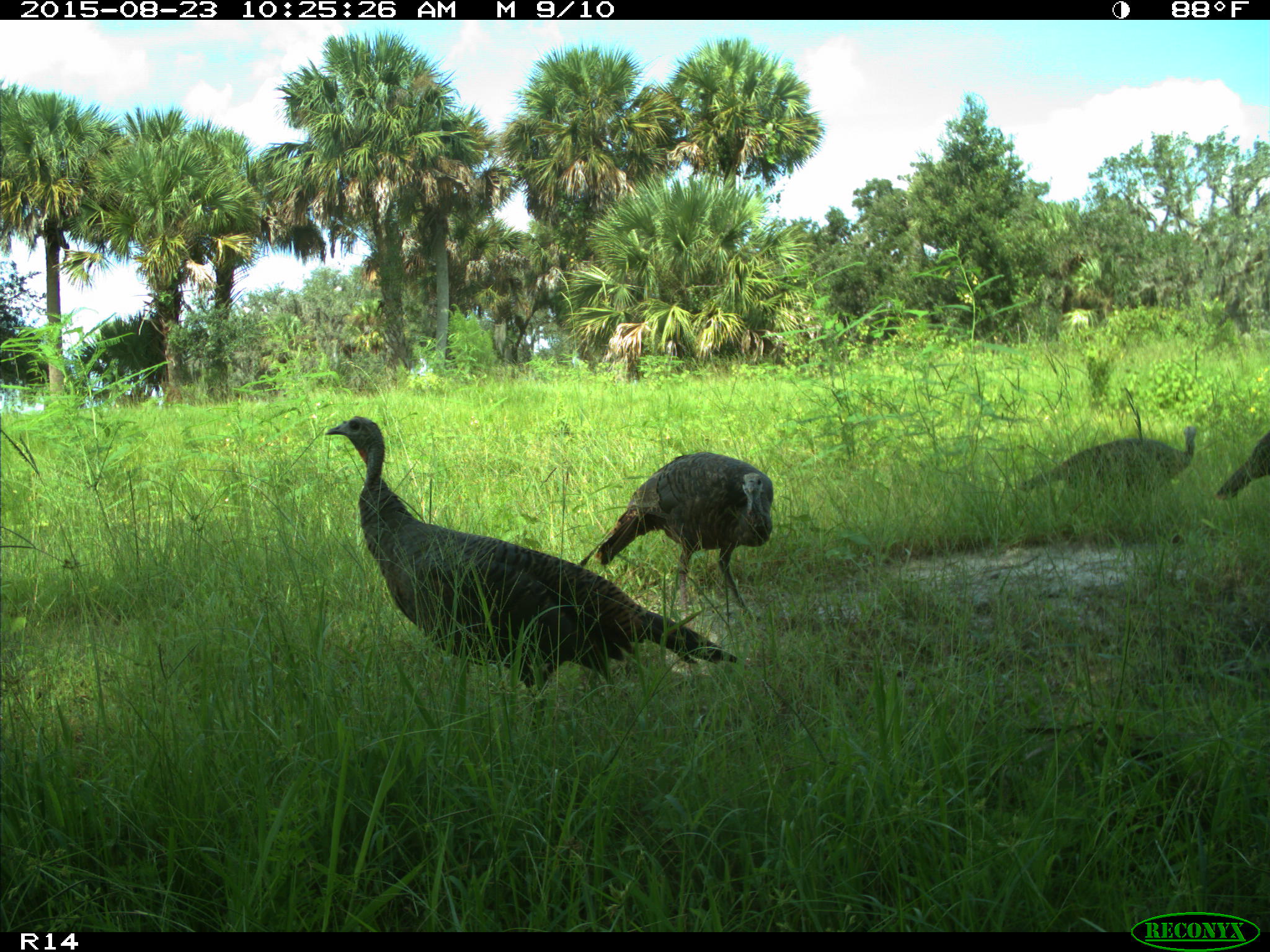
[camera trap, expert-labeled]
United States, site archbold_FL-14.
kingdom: Animalia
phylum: Chordata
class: Aves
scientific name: Aves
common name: birds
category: unidentified bird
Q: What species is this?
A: Unidentified bird (birds) (Aves).